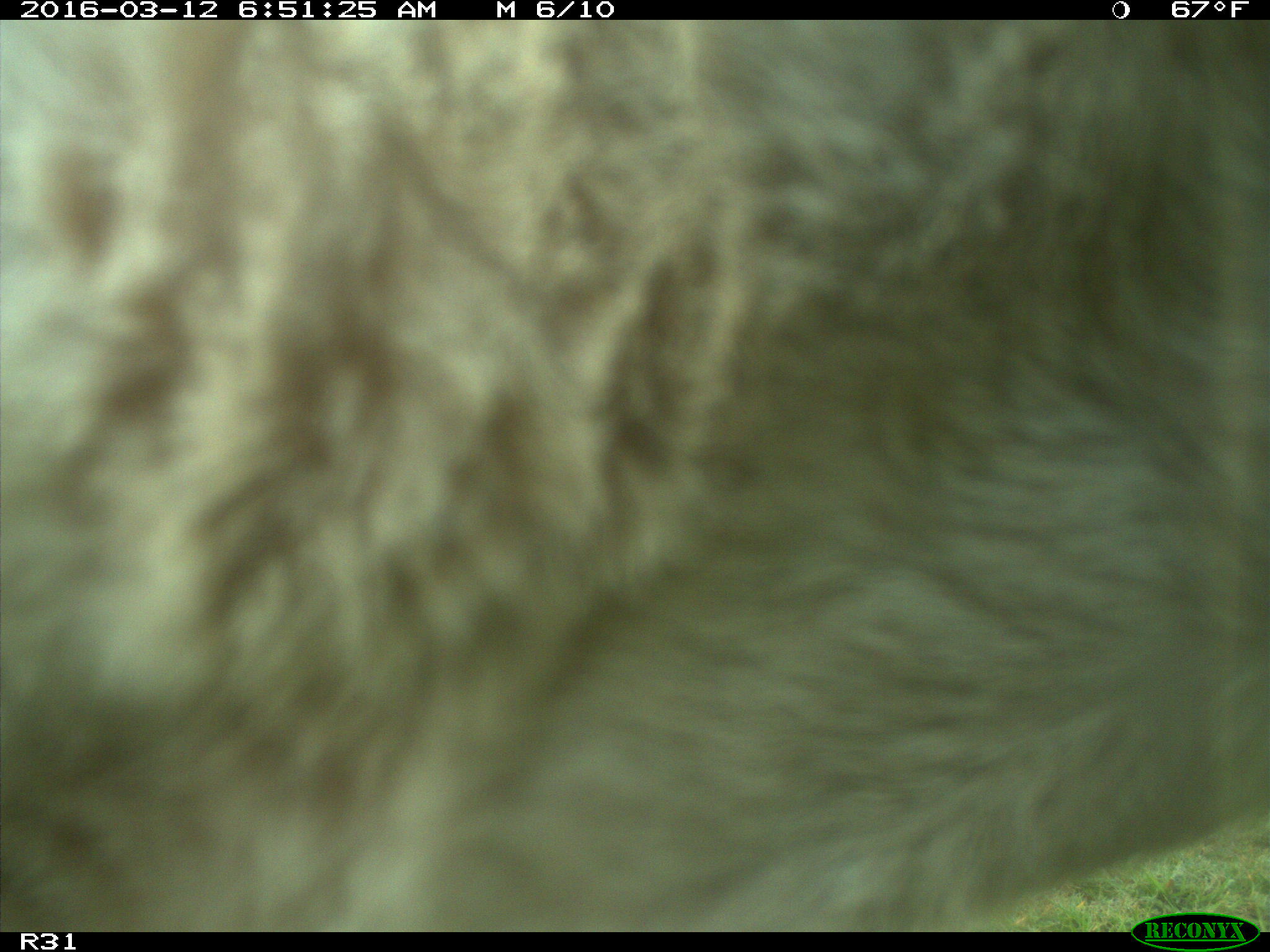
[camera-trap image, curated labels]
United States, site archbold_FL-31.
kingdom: Animalia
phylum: Chordata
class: Mammalia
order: Artiodactyla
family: Bovidae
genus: Bos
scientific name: Bos taurus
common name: domestic cow